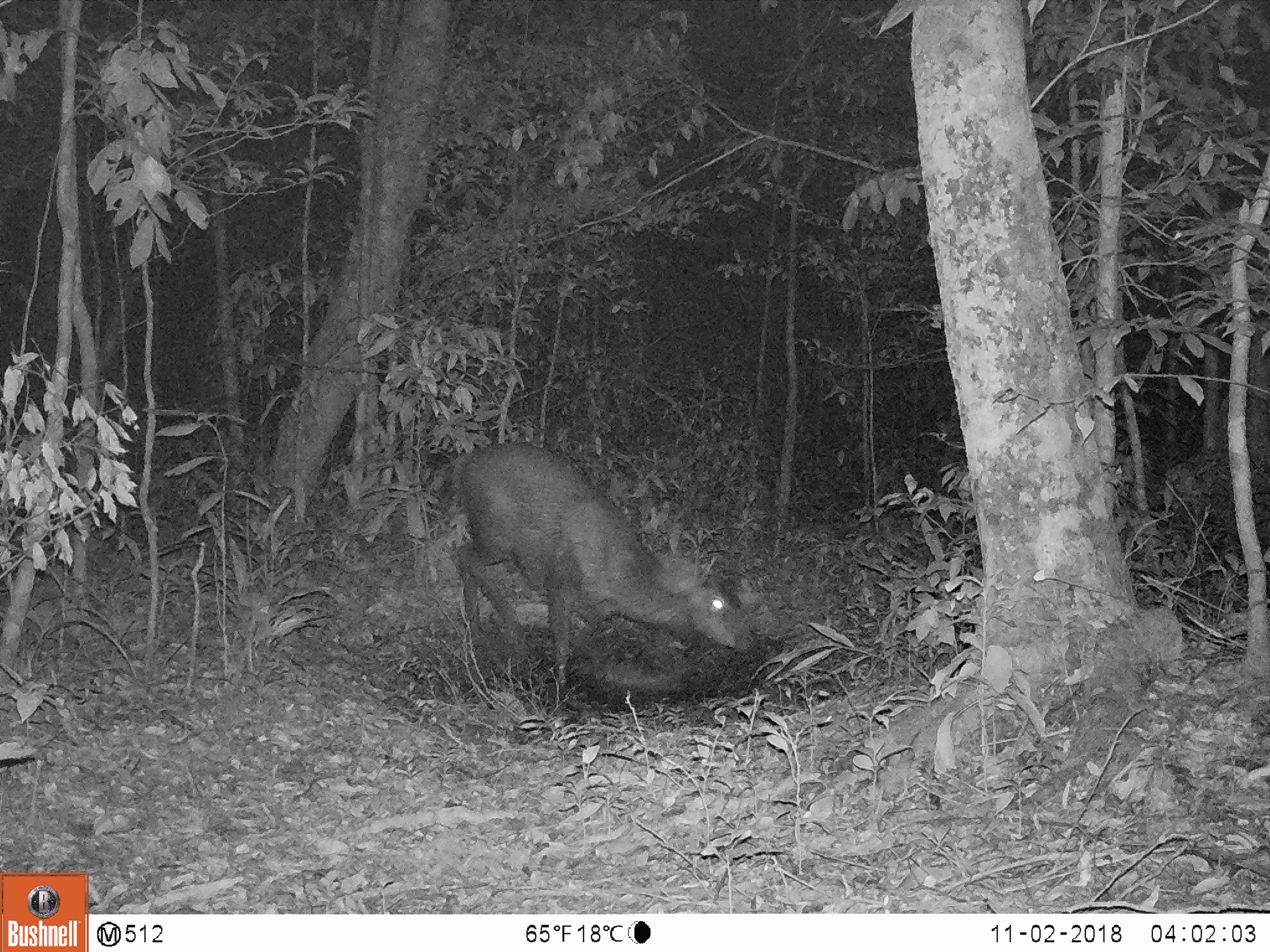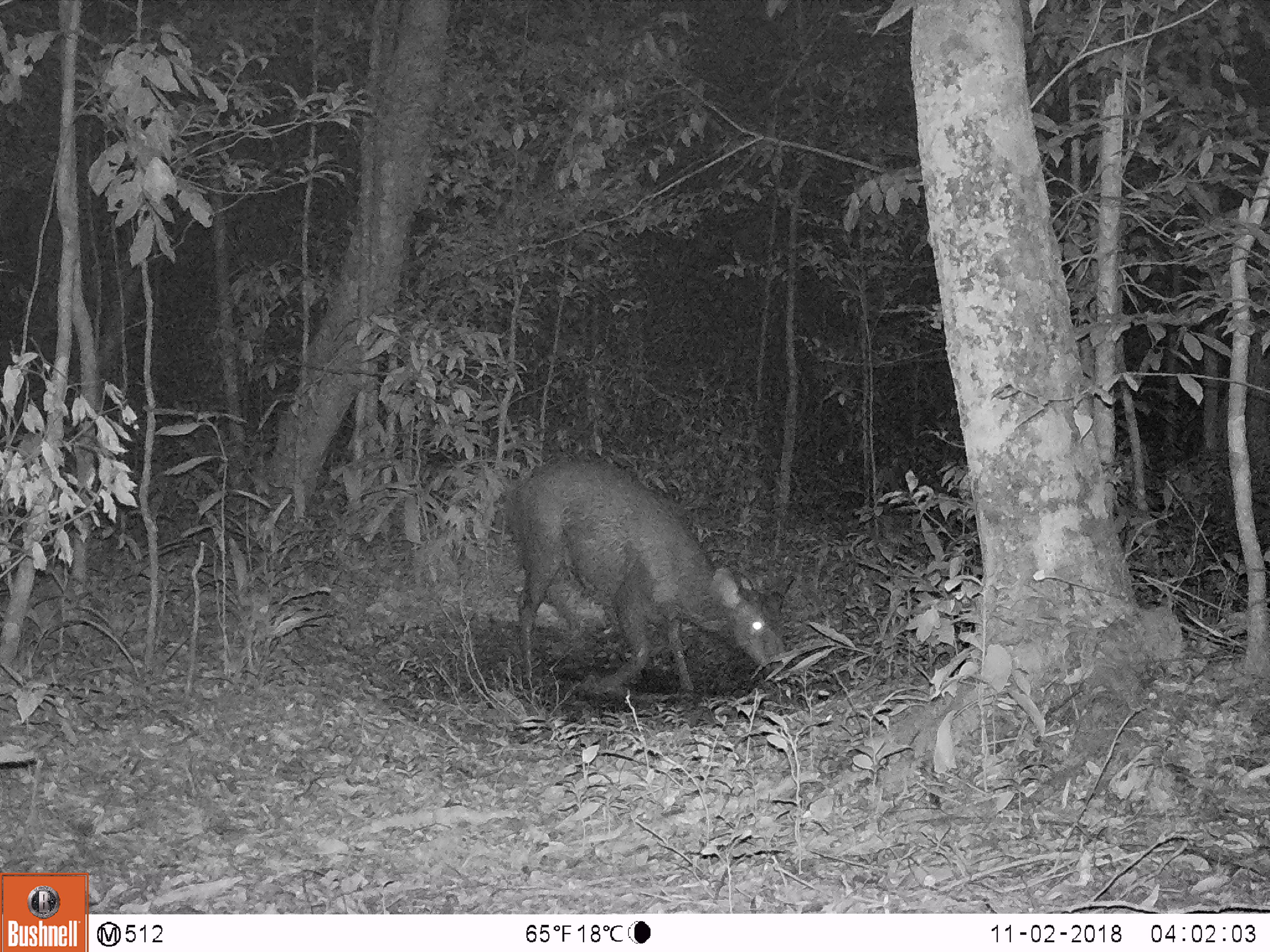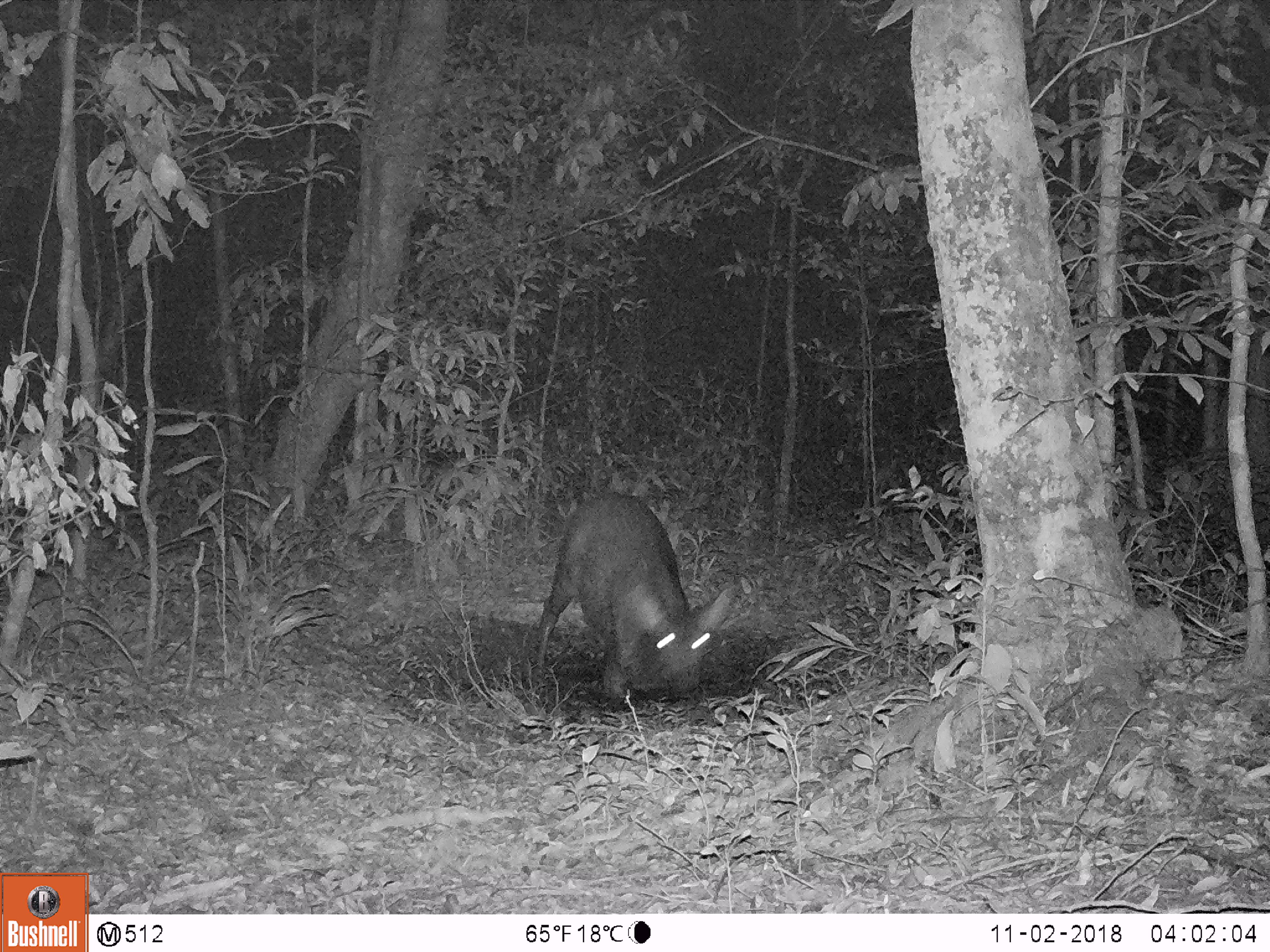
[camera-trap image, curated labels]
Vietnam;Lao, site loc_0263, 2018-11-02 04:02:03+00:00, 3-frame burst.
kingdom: Animalia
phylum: Chordata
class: Mammalia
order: Artiodactyla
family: Cervidae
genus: Rusa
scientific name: Rusa unicolor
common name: sambar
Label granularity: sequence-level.